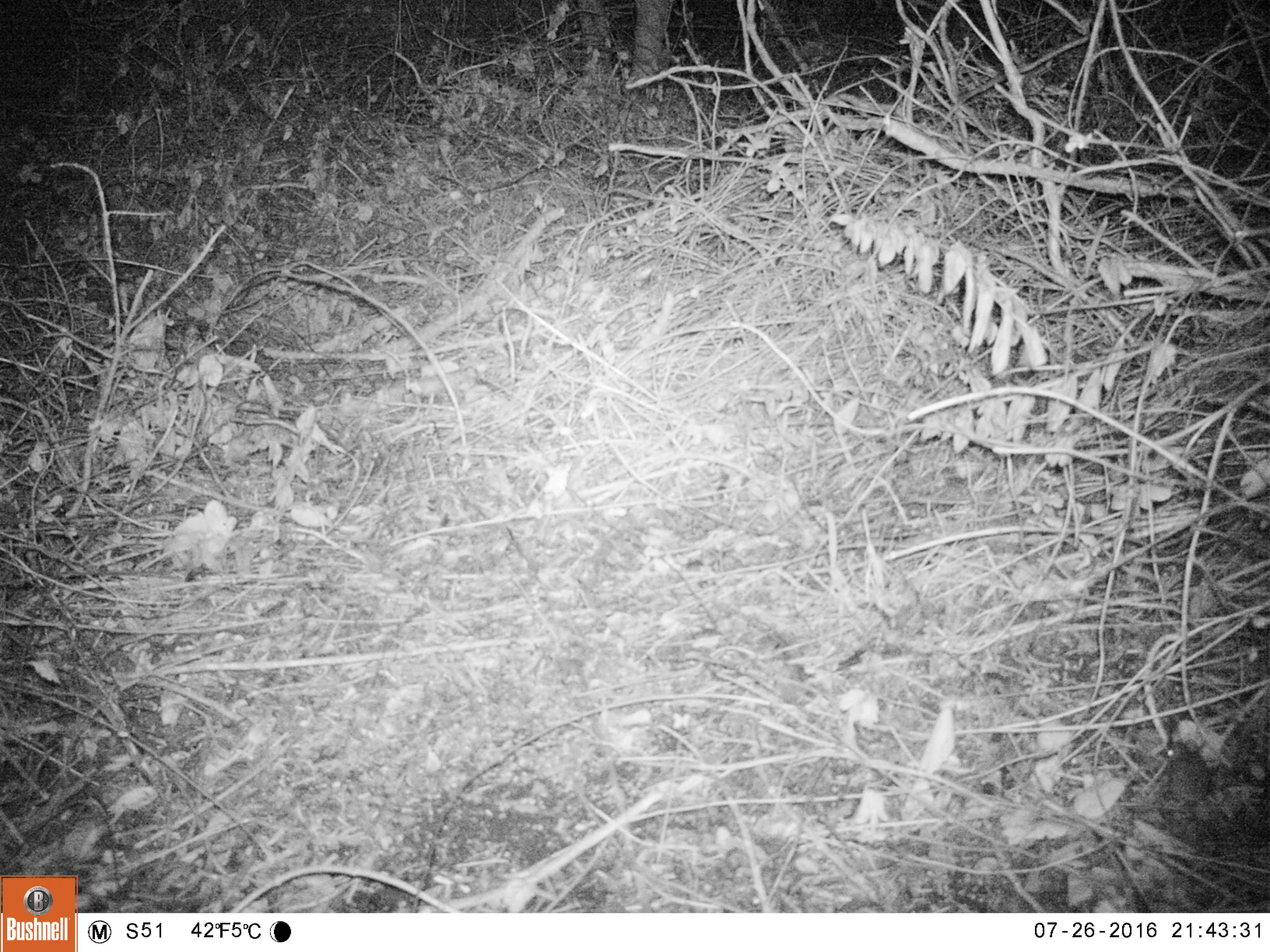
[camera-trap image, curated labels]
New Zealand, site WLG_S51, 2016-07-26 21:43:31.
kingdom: Animalia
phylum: Chordata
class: Mammalia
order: Rodentia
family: Muridae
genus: Mus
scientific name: Mus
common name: mouse